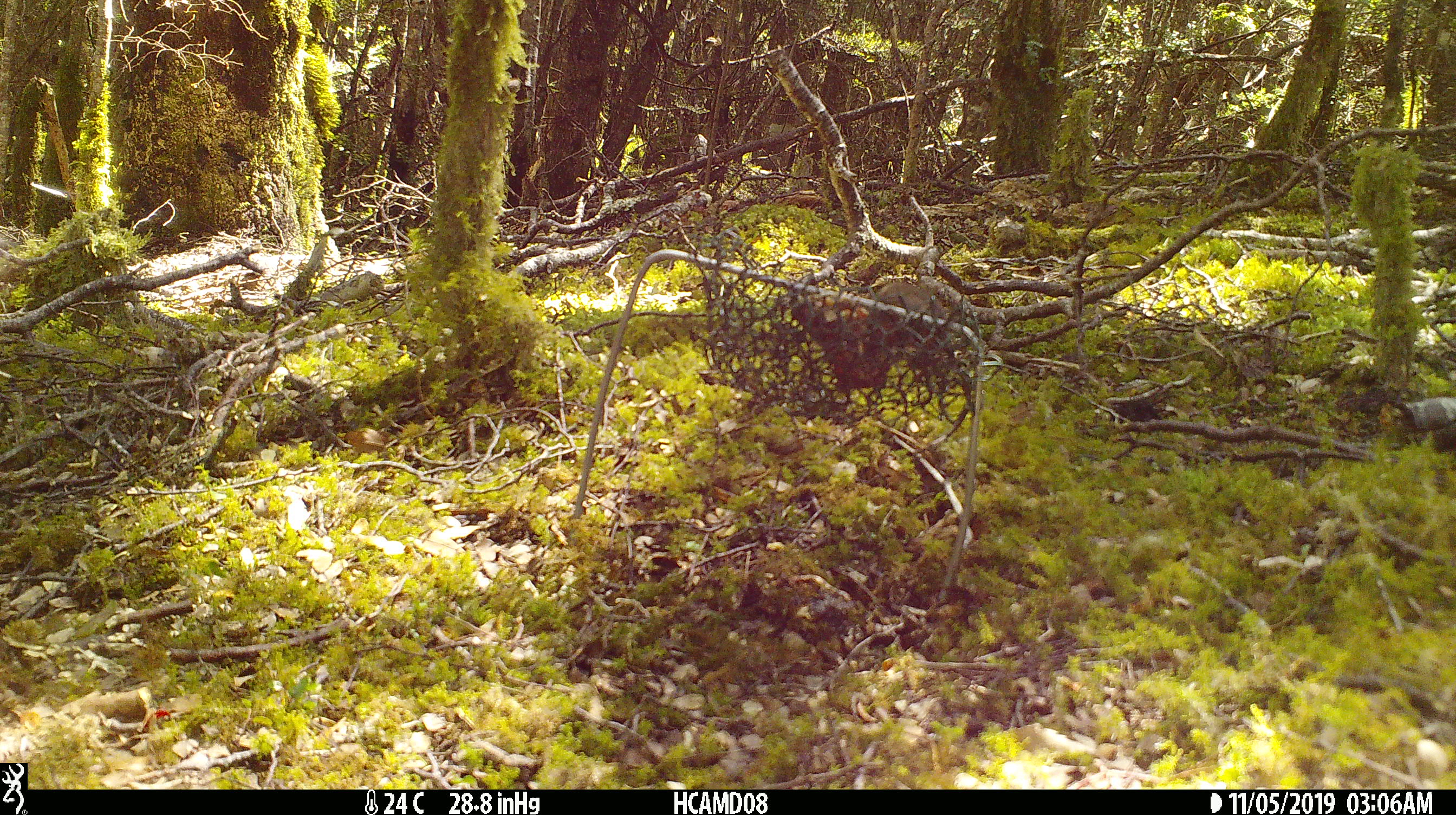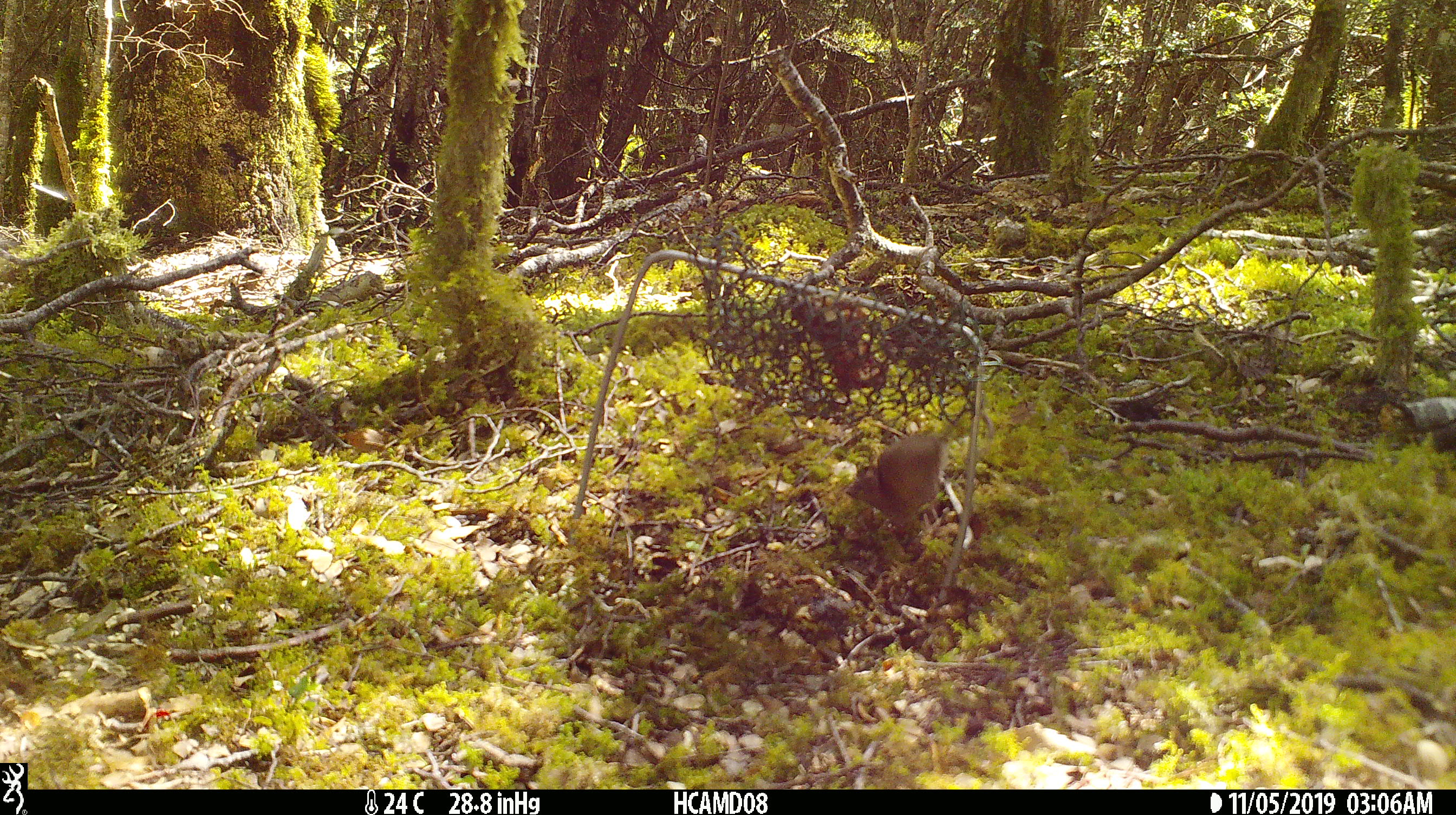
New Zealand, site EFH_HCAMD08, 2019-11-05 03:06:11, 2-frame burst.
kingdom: Animalia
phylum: Chordata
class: Mammalia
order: Rodentia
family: Muridae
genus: Mus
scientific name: Mus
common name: mouse